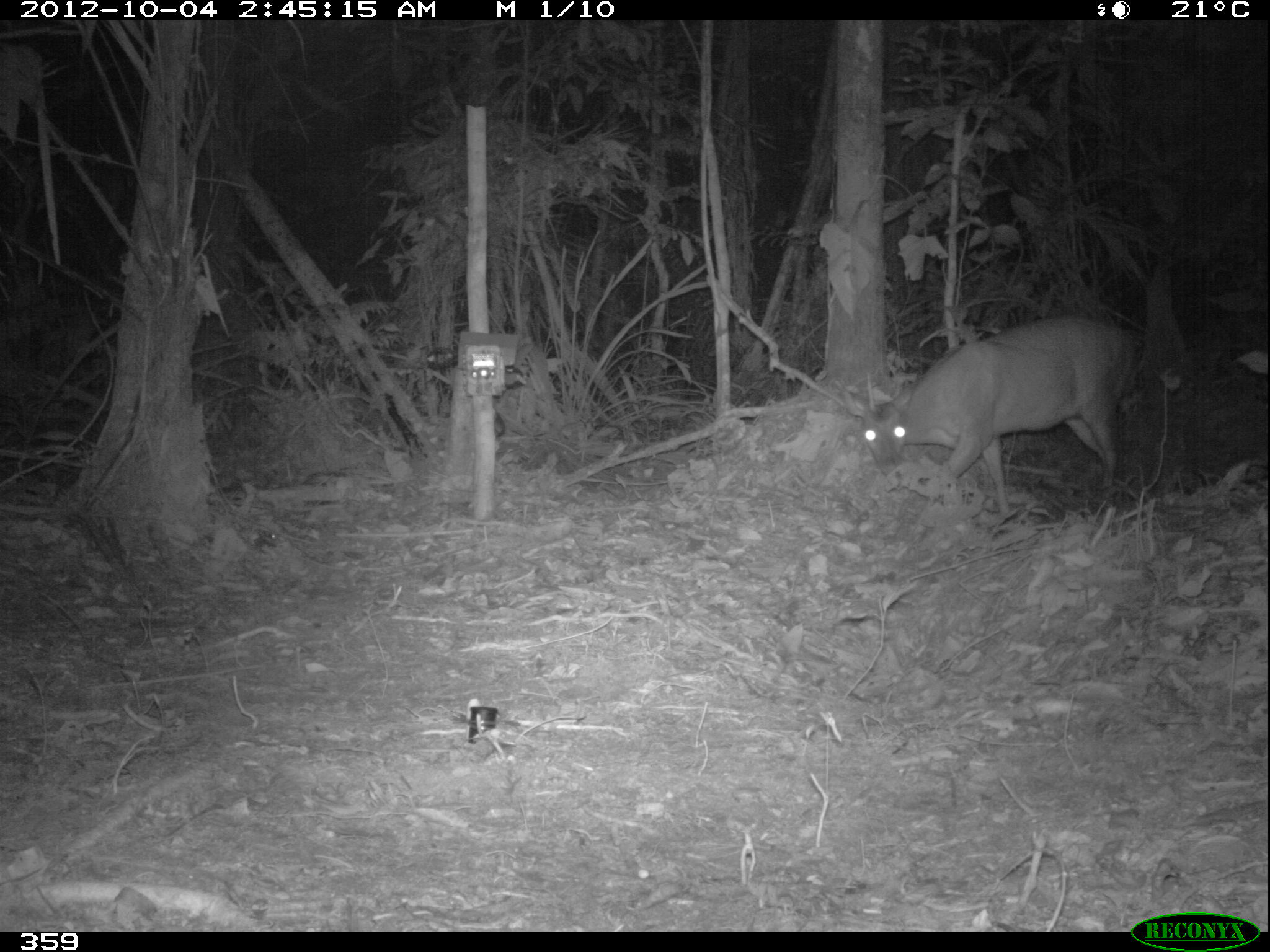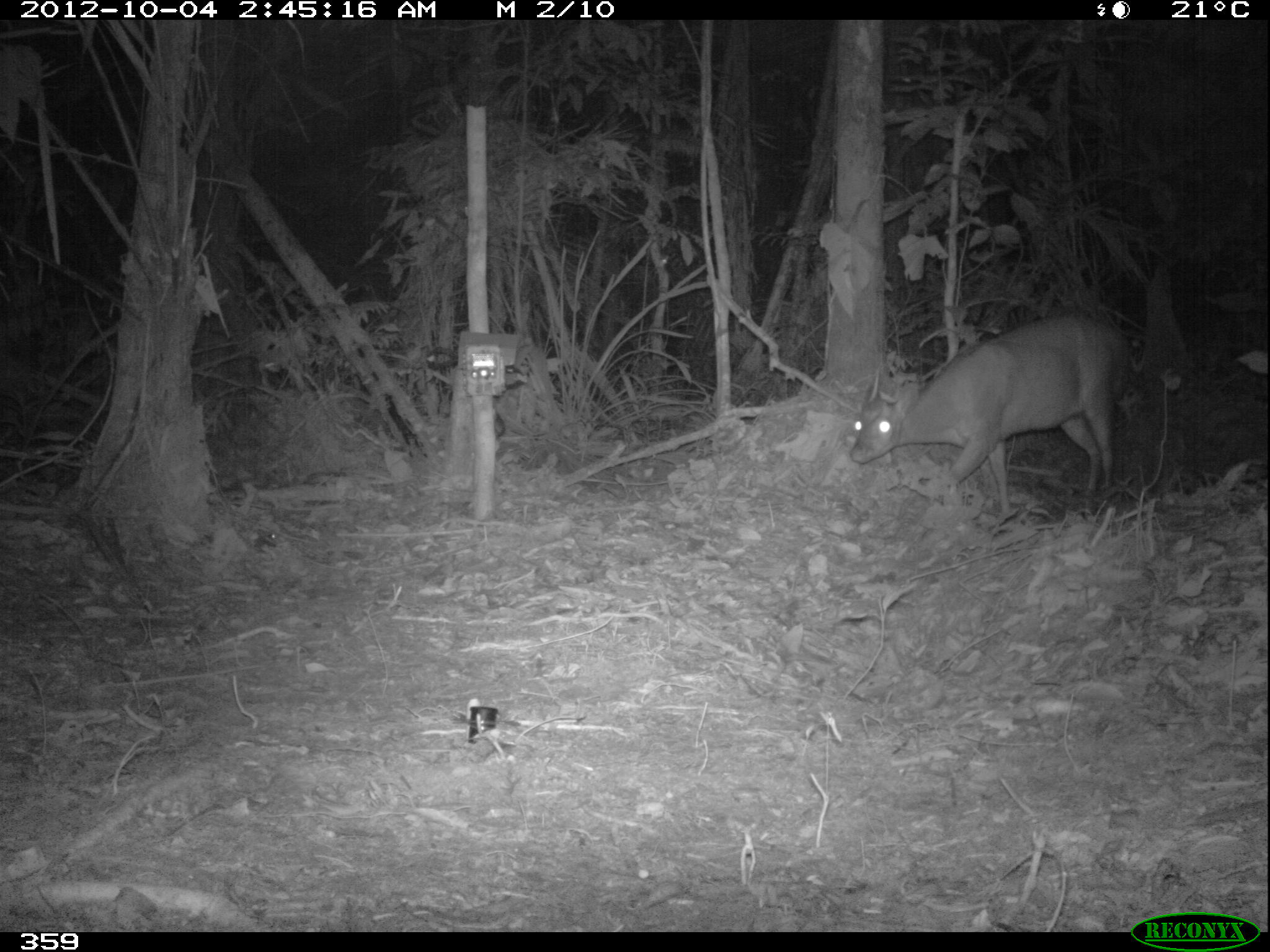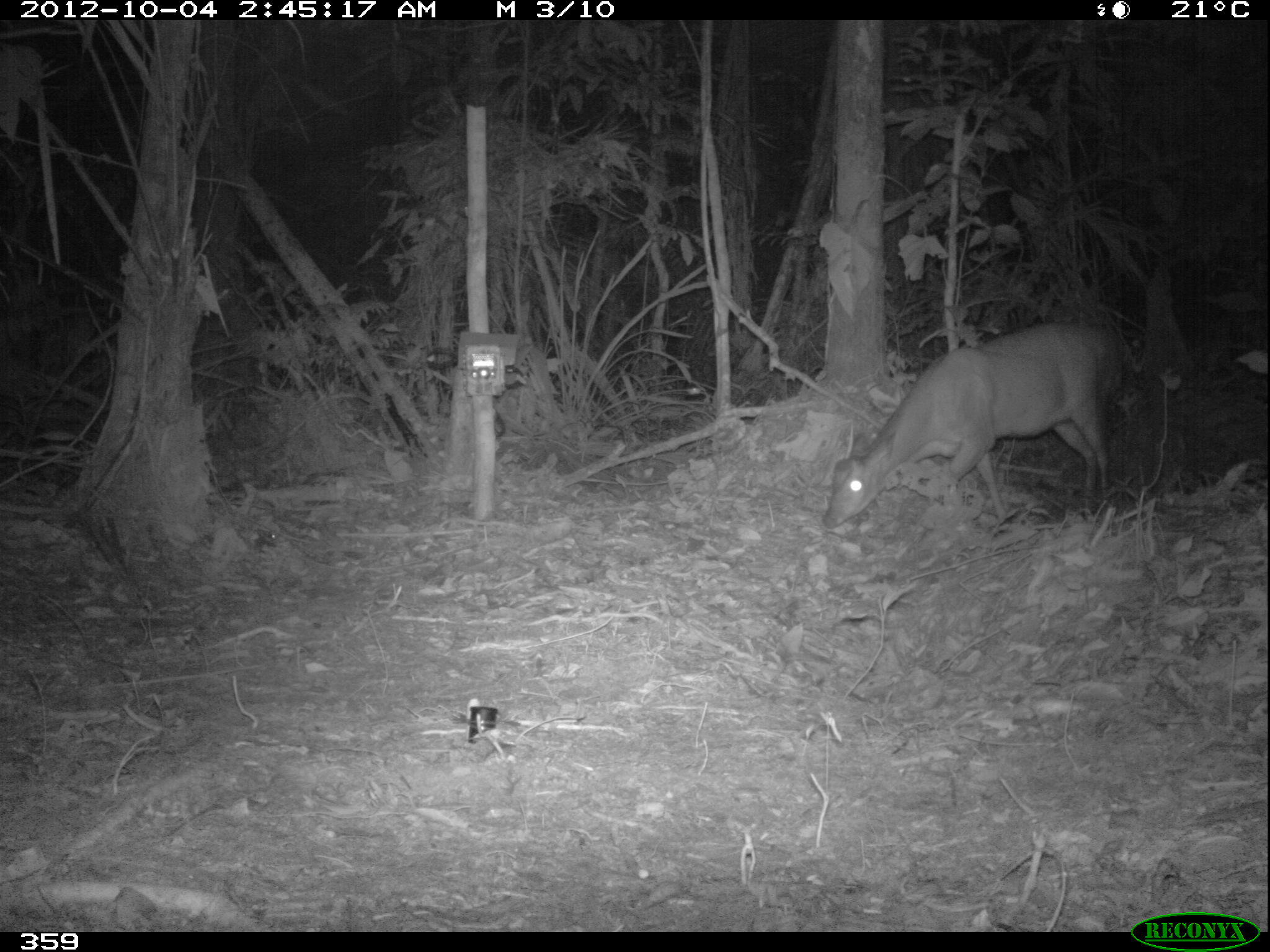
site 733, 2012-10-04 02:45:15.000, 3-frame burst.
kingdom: Animalia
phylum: Chordata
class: Mammalia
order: Artiodactyla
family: Cervidae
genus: Mazama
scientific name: Mazama americana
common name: red brocket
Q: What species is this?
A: Mazama americana (red brocket).